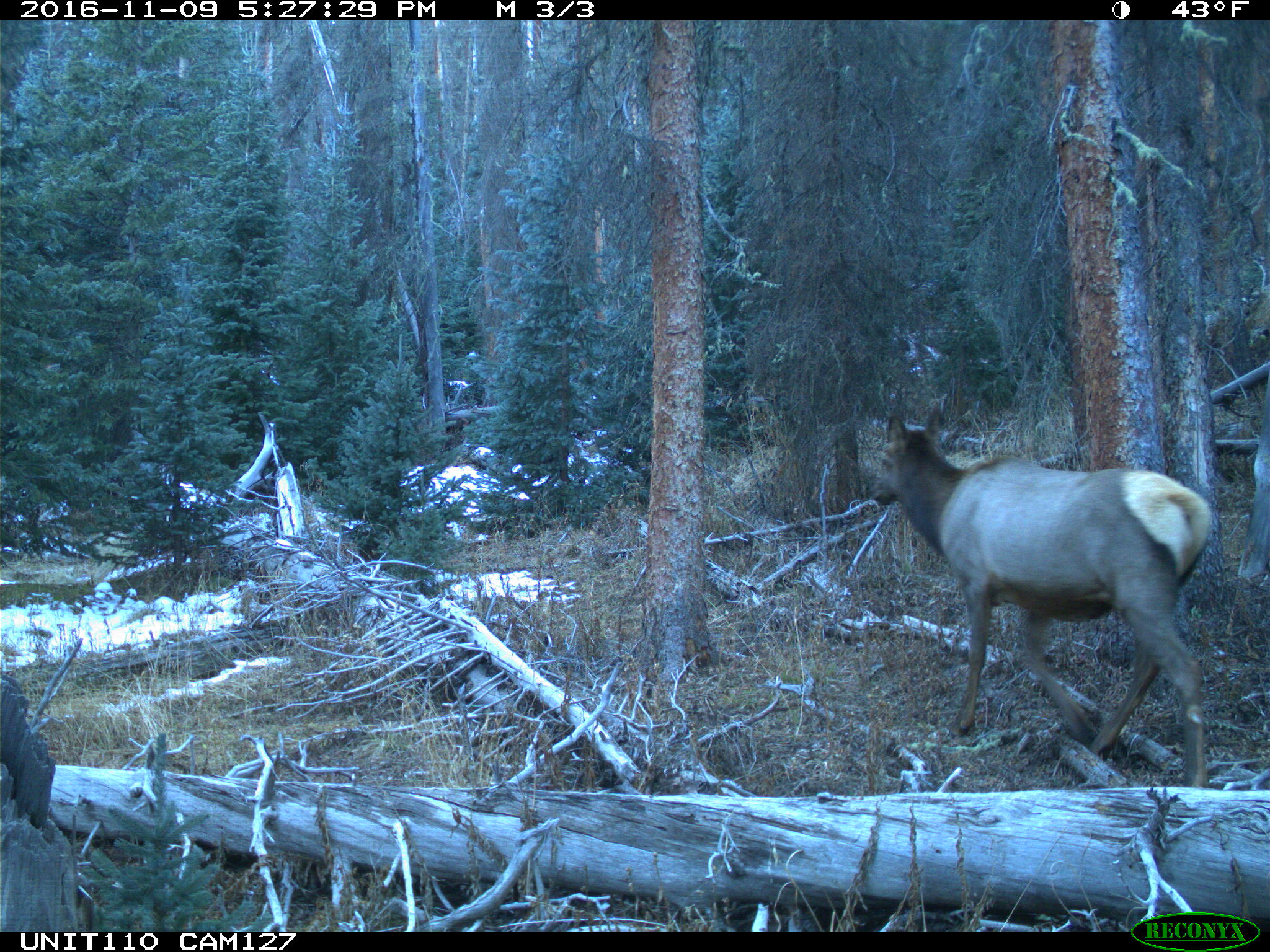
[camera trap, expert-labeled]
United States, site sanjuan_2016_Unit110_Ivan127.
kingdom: Animalia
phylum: Chordata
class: Mammalia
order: Artiodactyla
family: Cervidae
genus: Cervus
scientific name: Cervus elaphus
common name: red deer